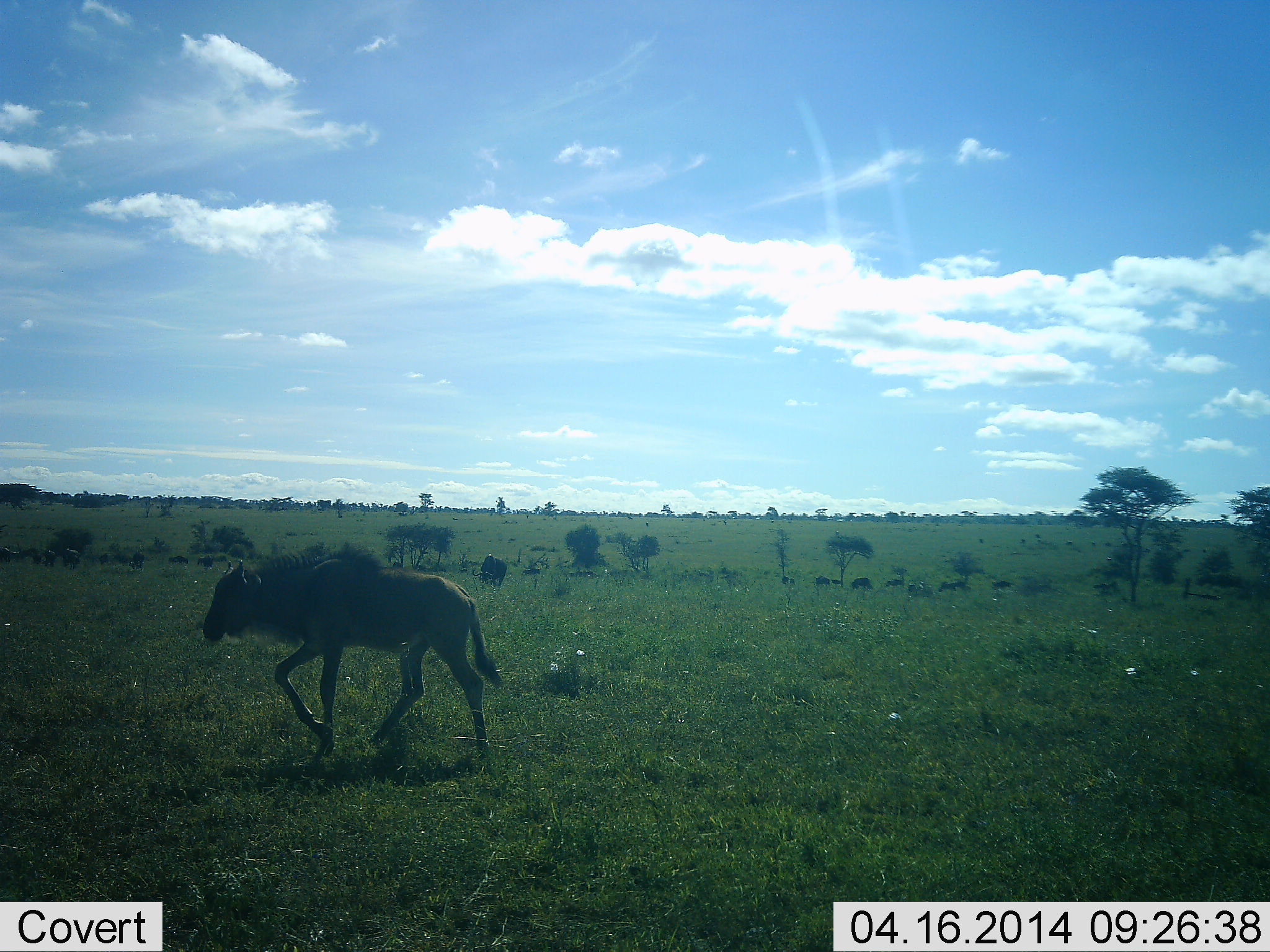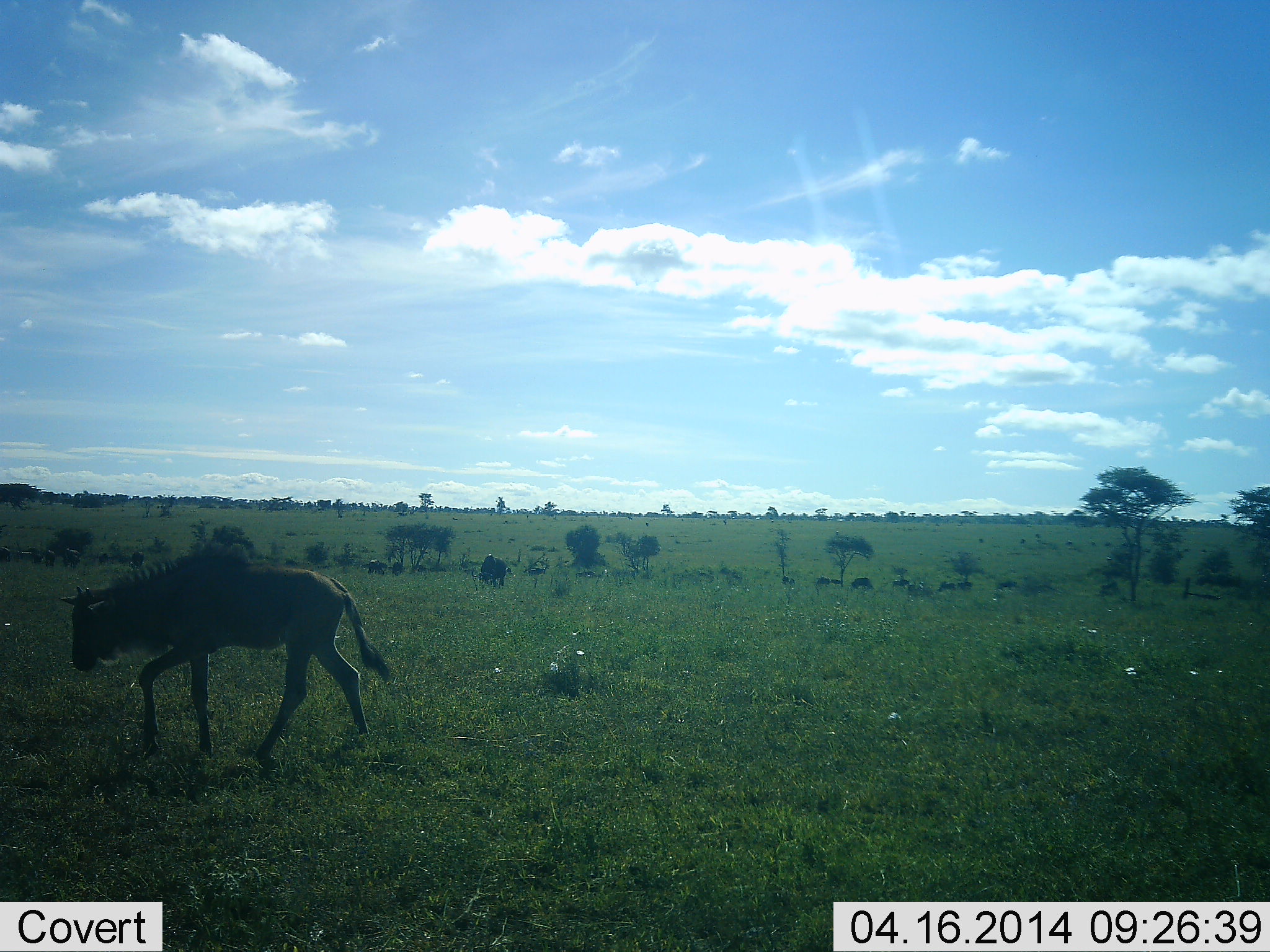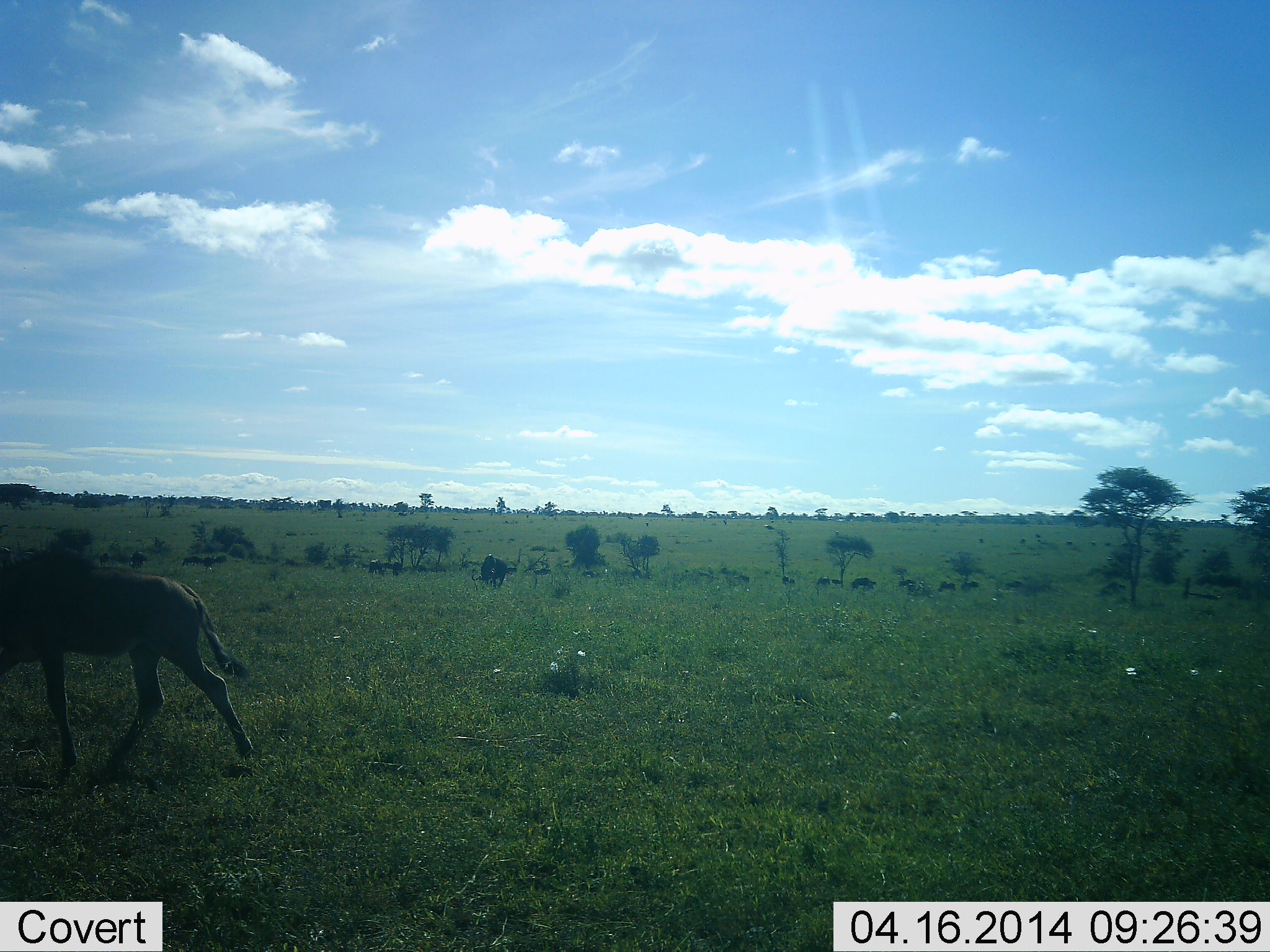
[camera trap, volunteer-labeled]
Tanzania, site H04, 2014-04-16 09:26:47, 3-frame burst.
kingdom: Animalia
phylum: Chordata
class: Mammalia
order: Artiodactyla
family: Bovidae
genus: Connochaetes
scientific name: Connochaetes taurinus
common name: blue wildebeest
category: wildebeest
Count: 9.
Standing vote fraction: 40%.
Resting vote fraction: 0%.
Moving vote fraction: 100%.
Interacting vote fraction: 0%.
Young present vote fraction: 30%.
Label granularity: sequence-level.